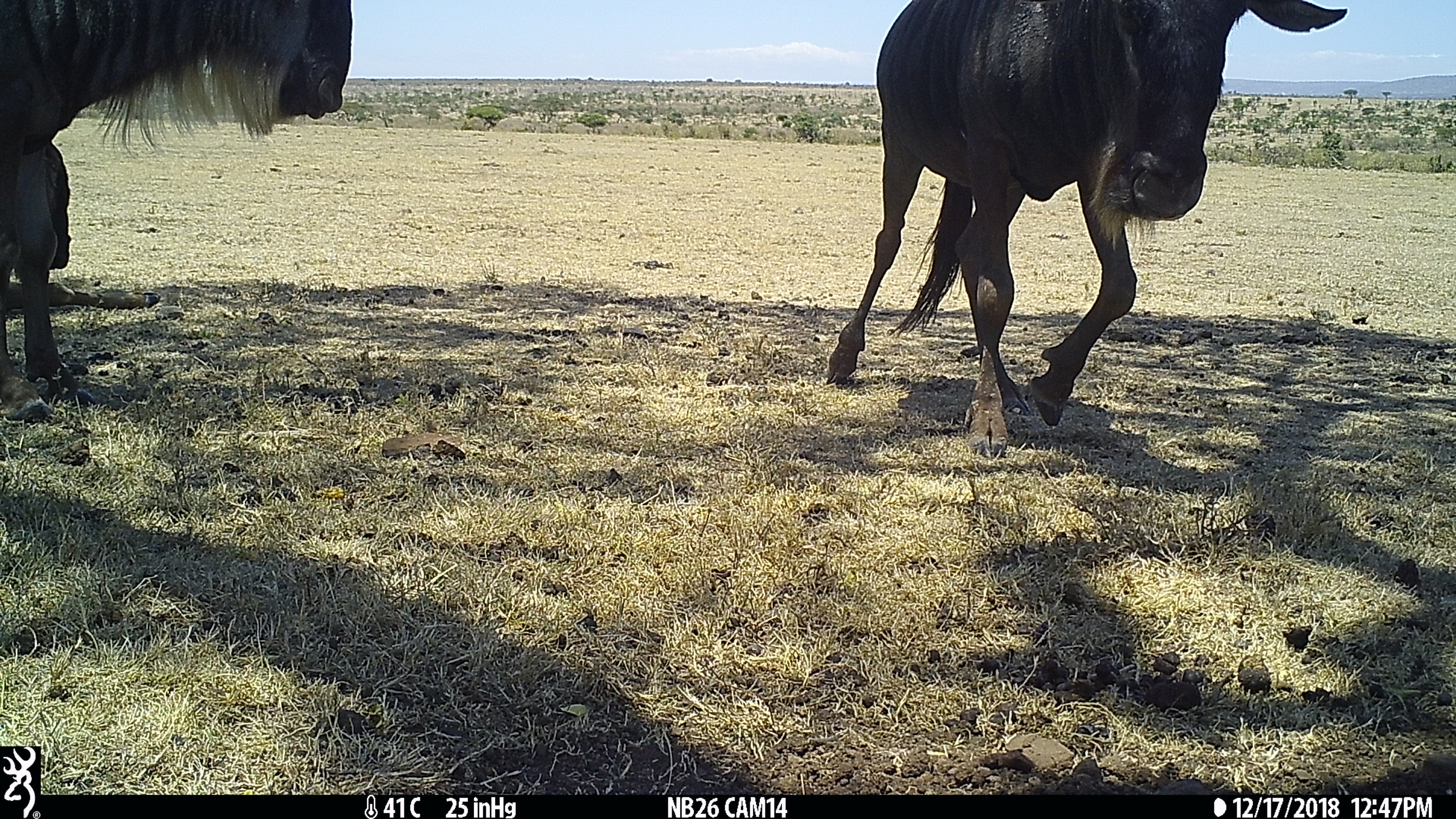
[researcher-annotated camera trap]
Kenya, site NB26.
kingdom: Animalia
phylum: Chordata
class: Mammalia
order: Artiodactyla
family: Bovidae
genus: Connochaetes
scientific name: Connochaetes taurinus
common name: blue wildebeest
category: wildebeest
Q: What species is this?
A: Wildebeest (blue wildebeest) (Connochaetes taurinus).